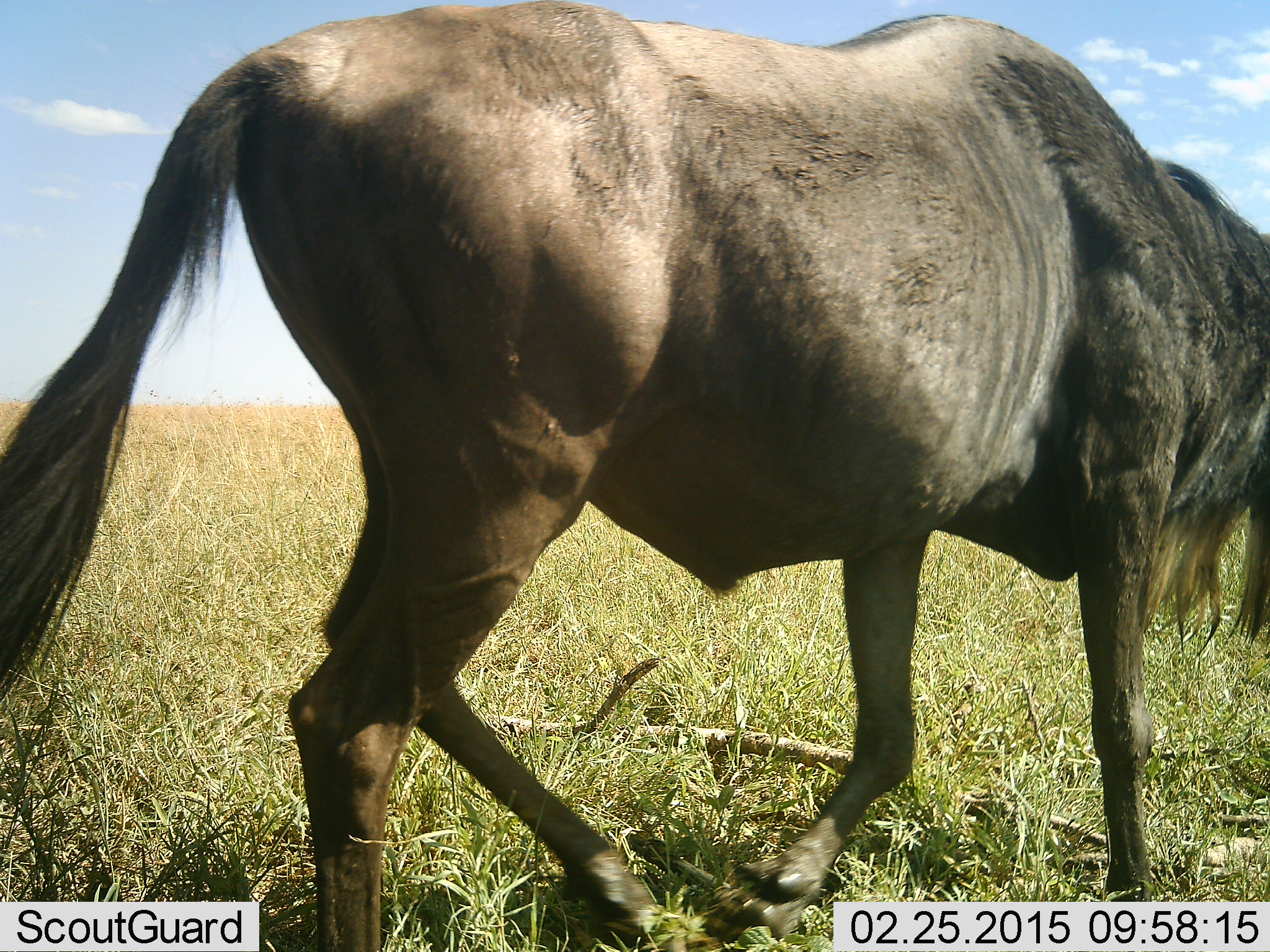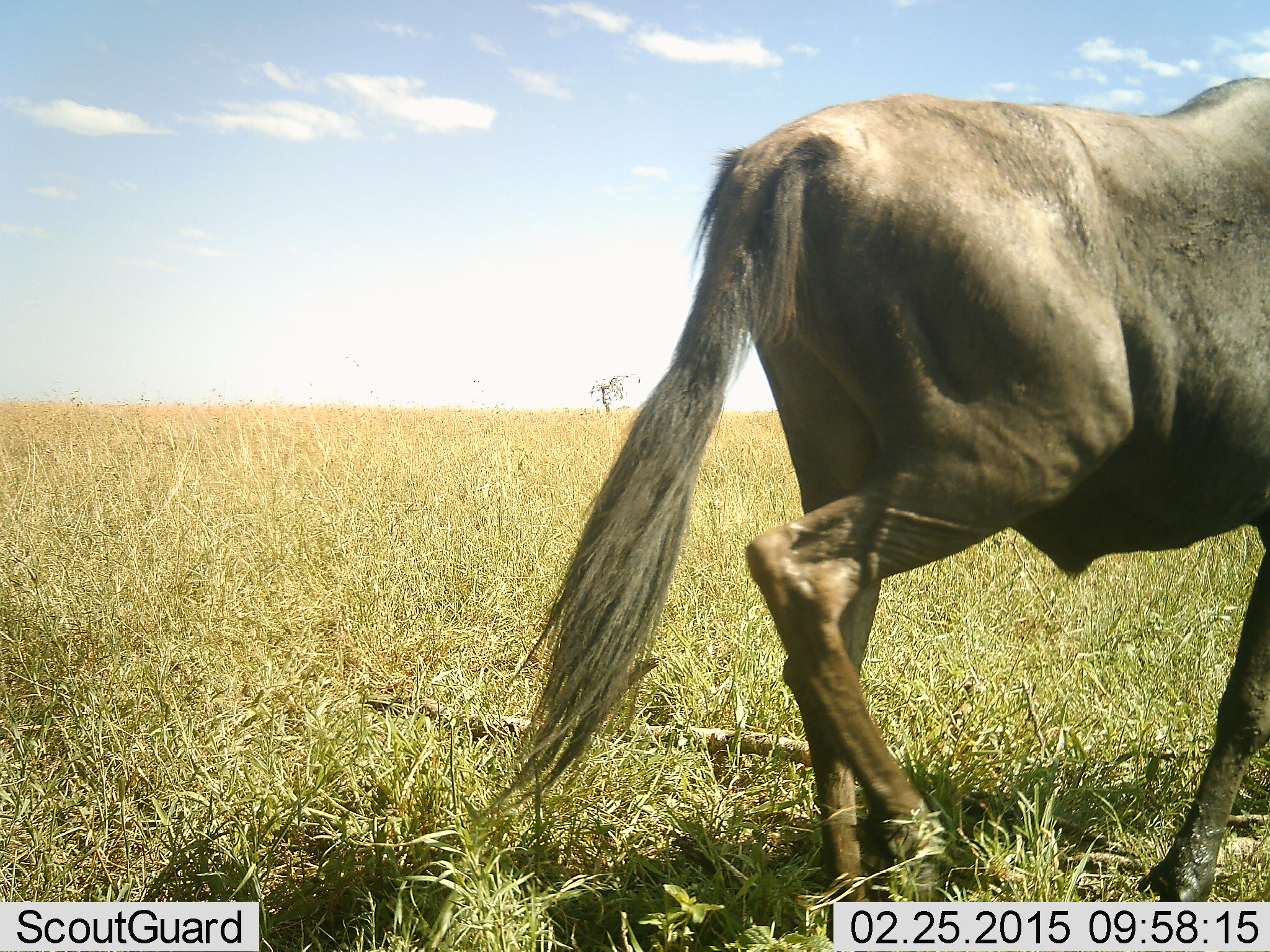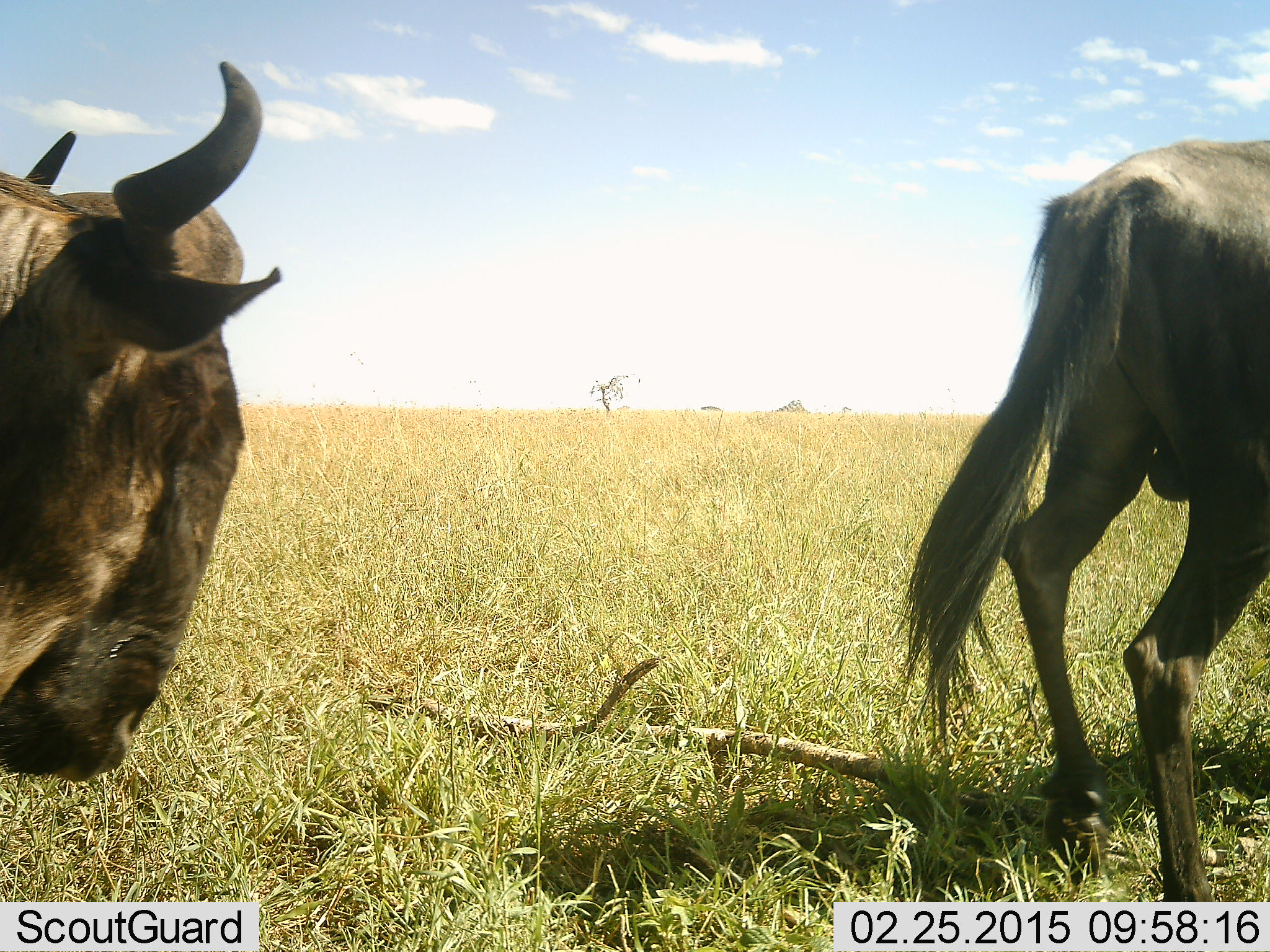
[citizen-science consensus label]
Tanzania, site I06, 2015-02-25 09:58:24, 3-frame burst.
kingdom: Animalia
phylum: Chordata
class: Mammalia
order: Artiodactyla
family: Bovidae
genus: Connochaetes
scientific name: Connochaetes taurinus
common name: blue wildebeest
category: wildebeest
Wildebeest (blue wildebeest) (Connochaetes taurinus), count 2. Behavior (volunteer vote fractions): standing 0%, resting 0%, moving 100%, interacting 0%. Young present (vote fraction): 0%. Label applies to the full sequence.